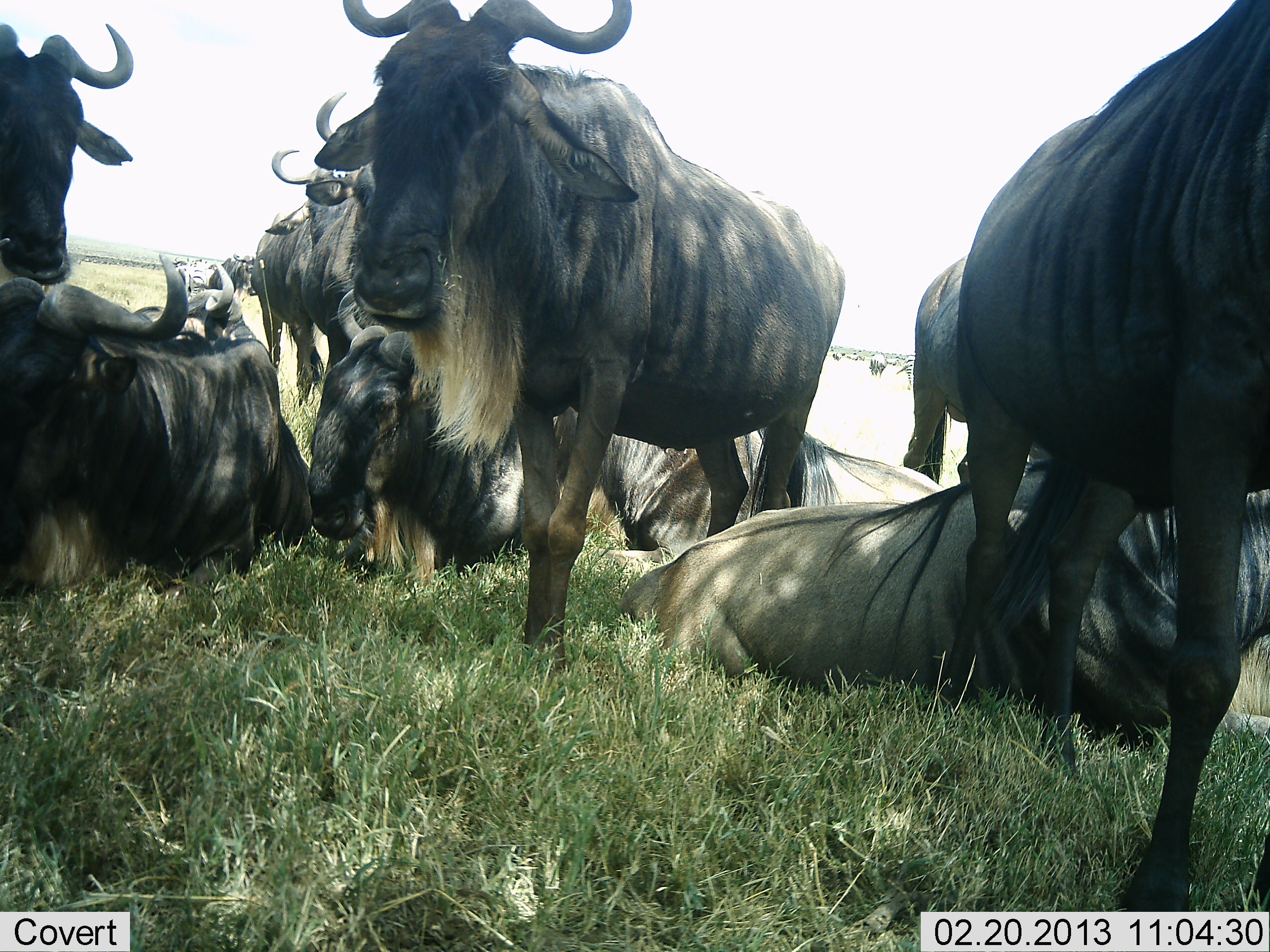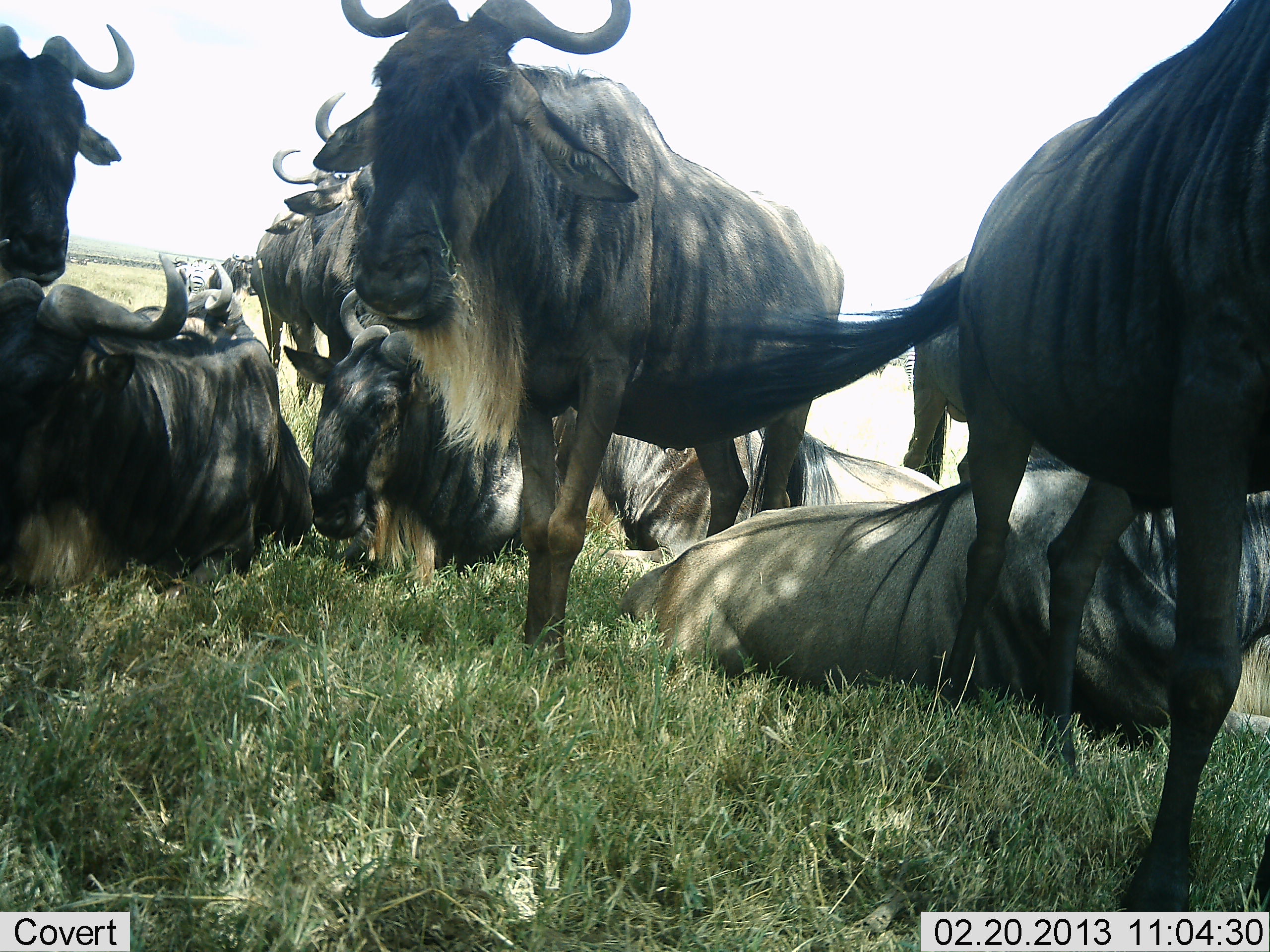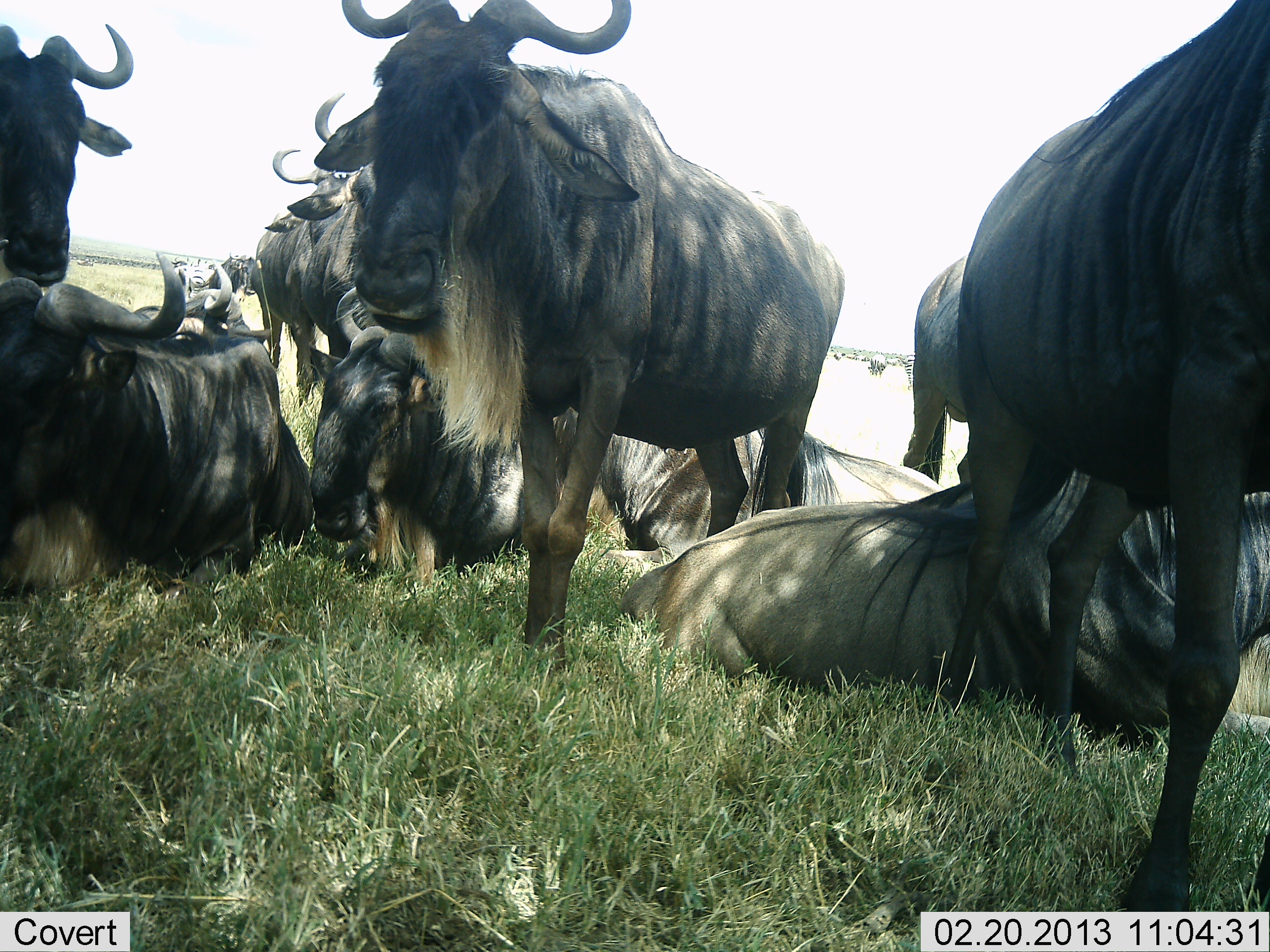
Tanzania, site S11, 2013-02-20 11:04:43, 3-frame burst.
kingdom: Animalia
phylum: Chordata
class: Mammalia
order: Artiodactyla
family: Bovidae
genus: Connochaetes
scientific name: Connochaetes taurinus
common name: blue wildebeest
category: wildebeest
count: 11-50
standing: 62%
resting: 100%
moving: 12%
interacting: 12%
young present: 4%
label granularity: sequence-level